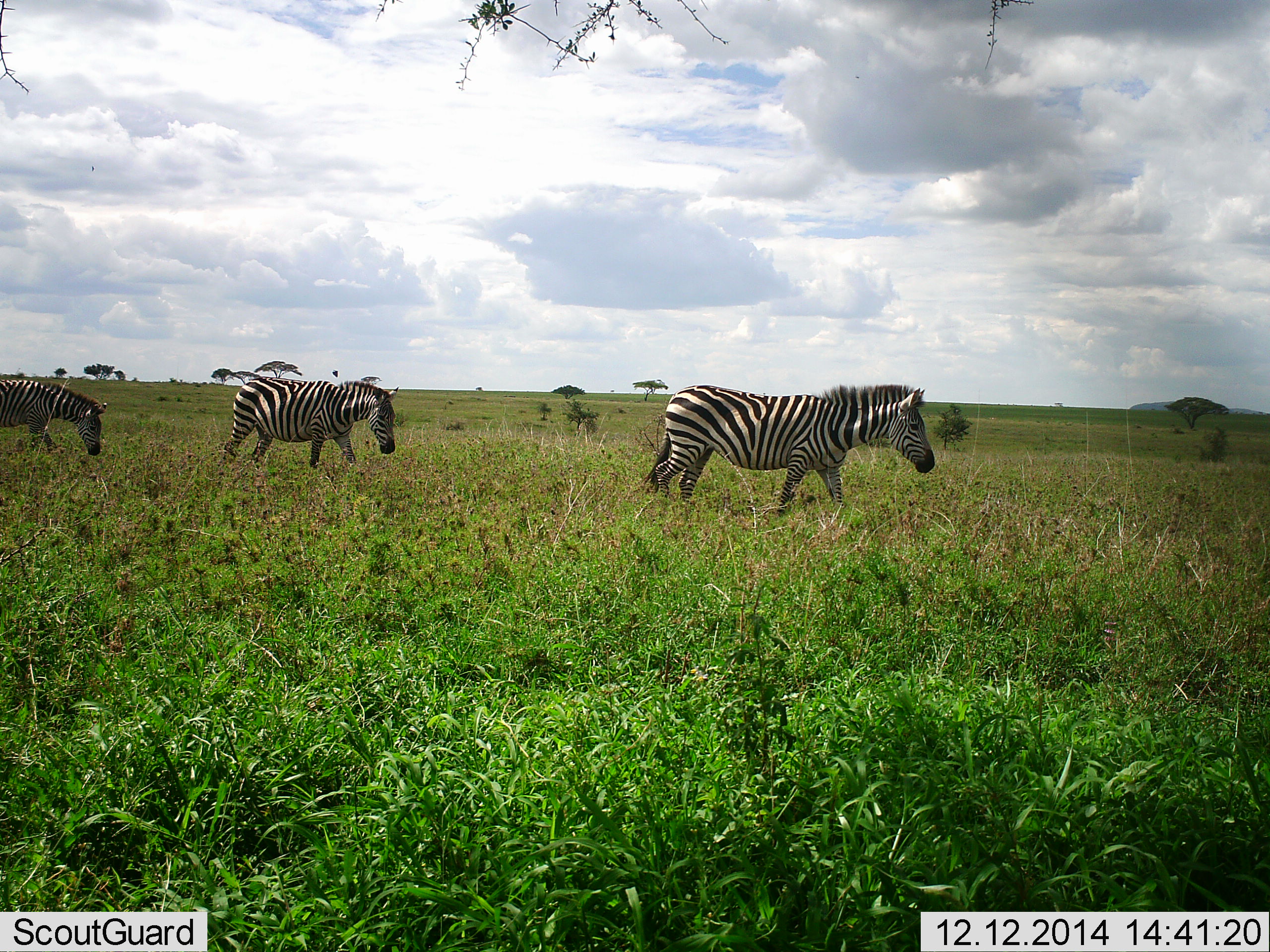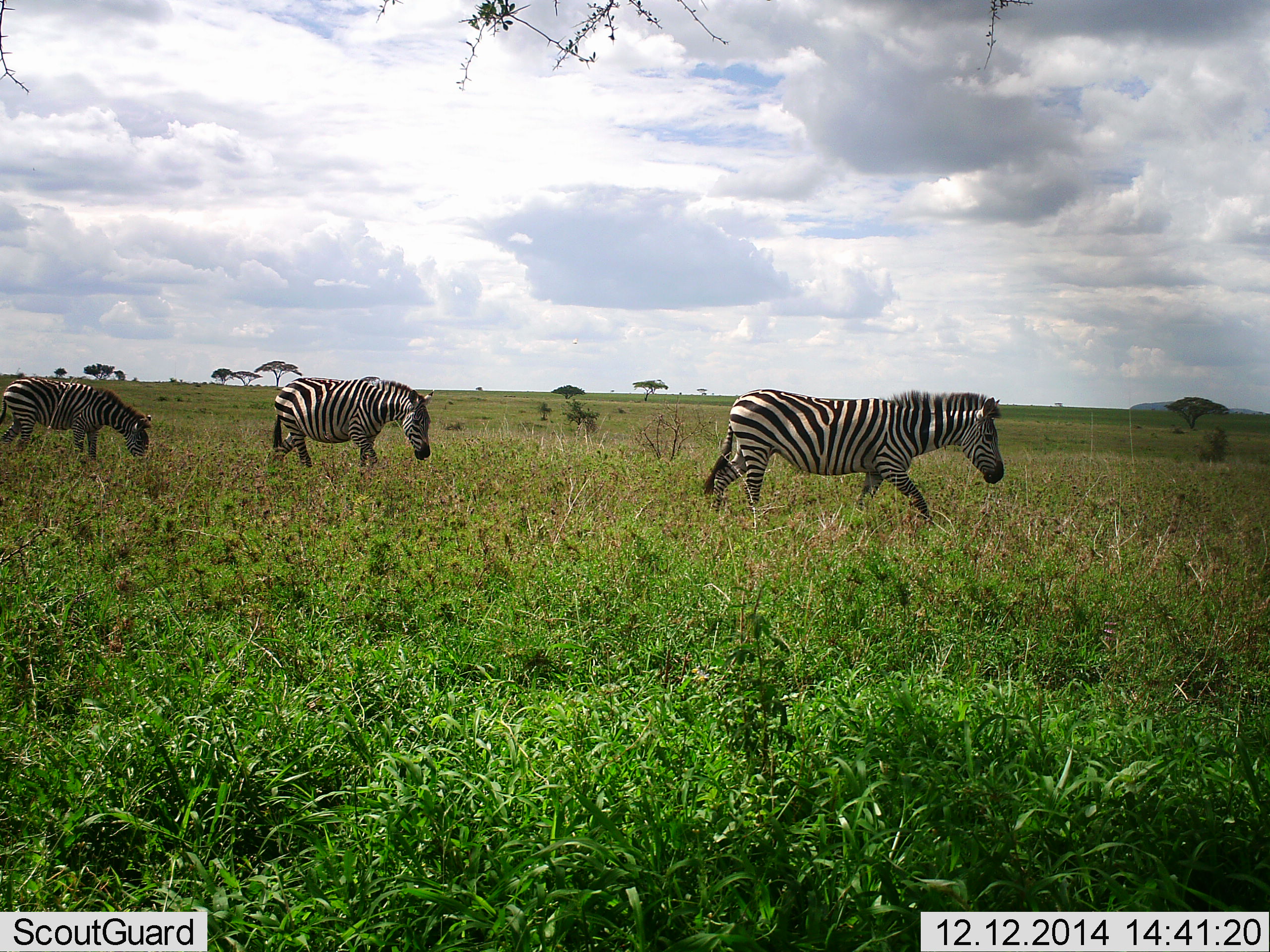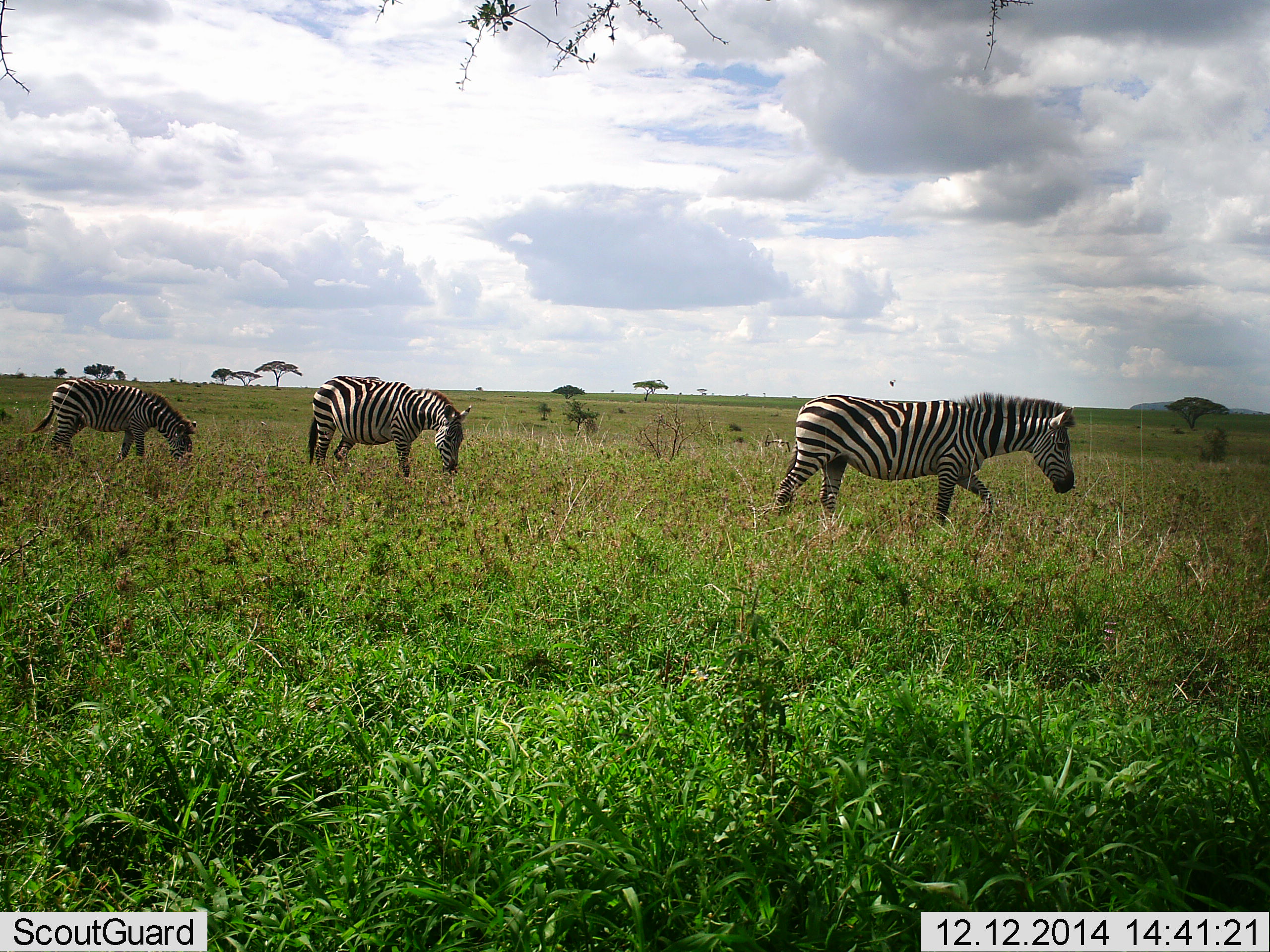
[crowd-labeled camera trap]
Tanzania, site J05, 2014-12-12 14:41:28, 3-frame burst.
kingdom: Animalia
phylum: Chordata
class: Mammalia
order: Perissodactyla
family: Equidae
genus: Equus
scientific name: Equus quagga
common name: plains zebra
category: zebra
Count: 3.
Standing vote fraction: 20%.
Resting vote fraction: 0%.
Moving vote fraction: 100%.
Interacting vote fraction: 0%.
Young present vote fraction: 0%.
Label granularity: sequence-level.